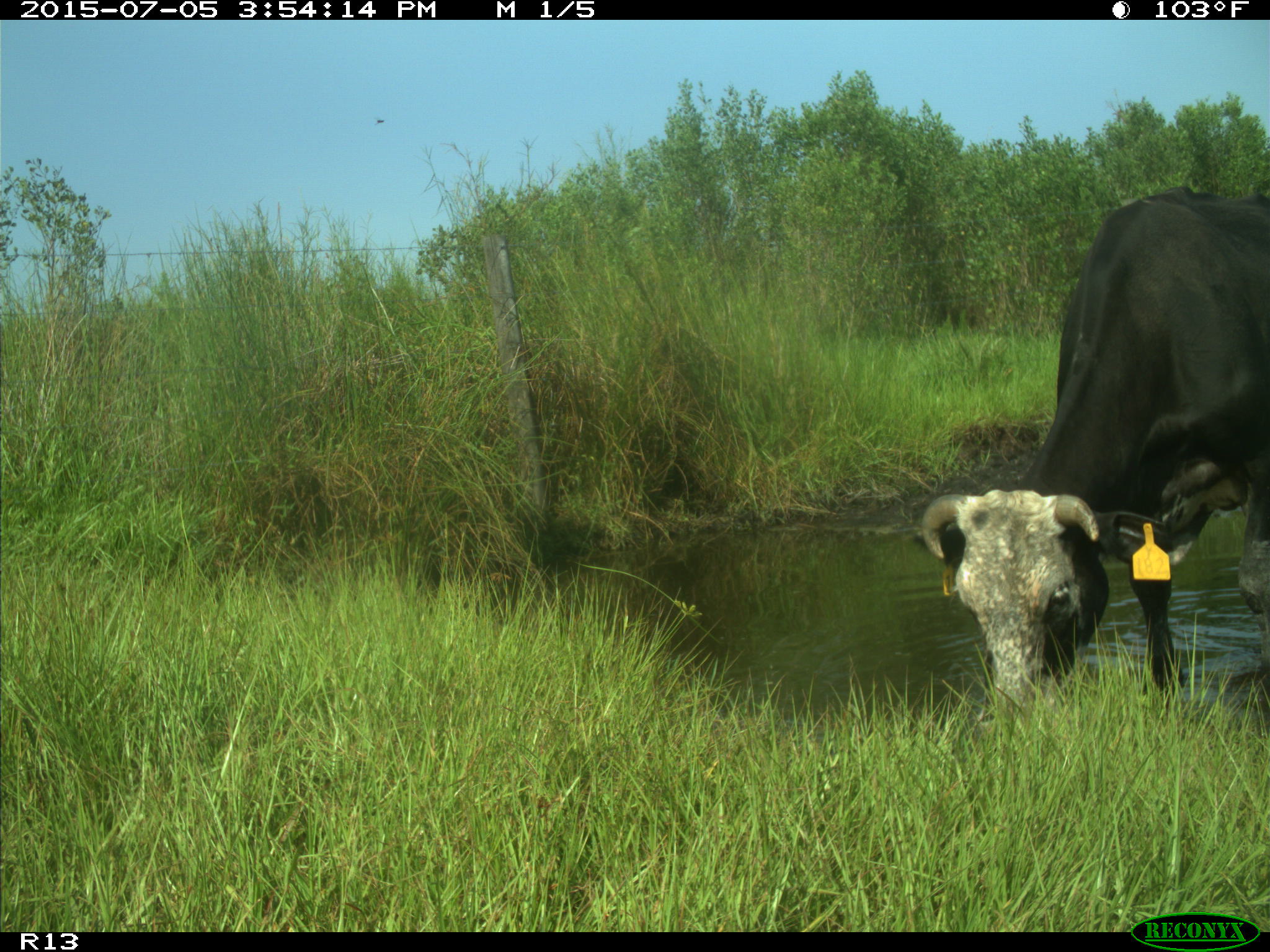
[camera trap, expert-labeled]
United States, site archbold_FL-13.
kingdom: Animalia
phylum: Chordata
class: Mammalia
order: Artiodactyla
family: Bovidae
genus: Bos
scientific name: Bos taurus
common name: domestic cow